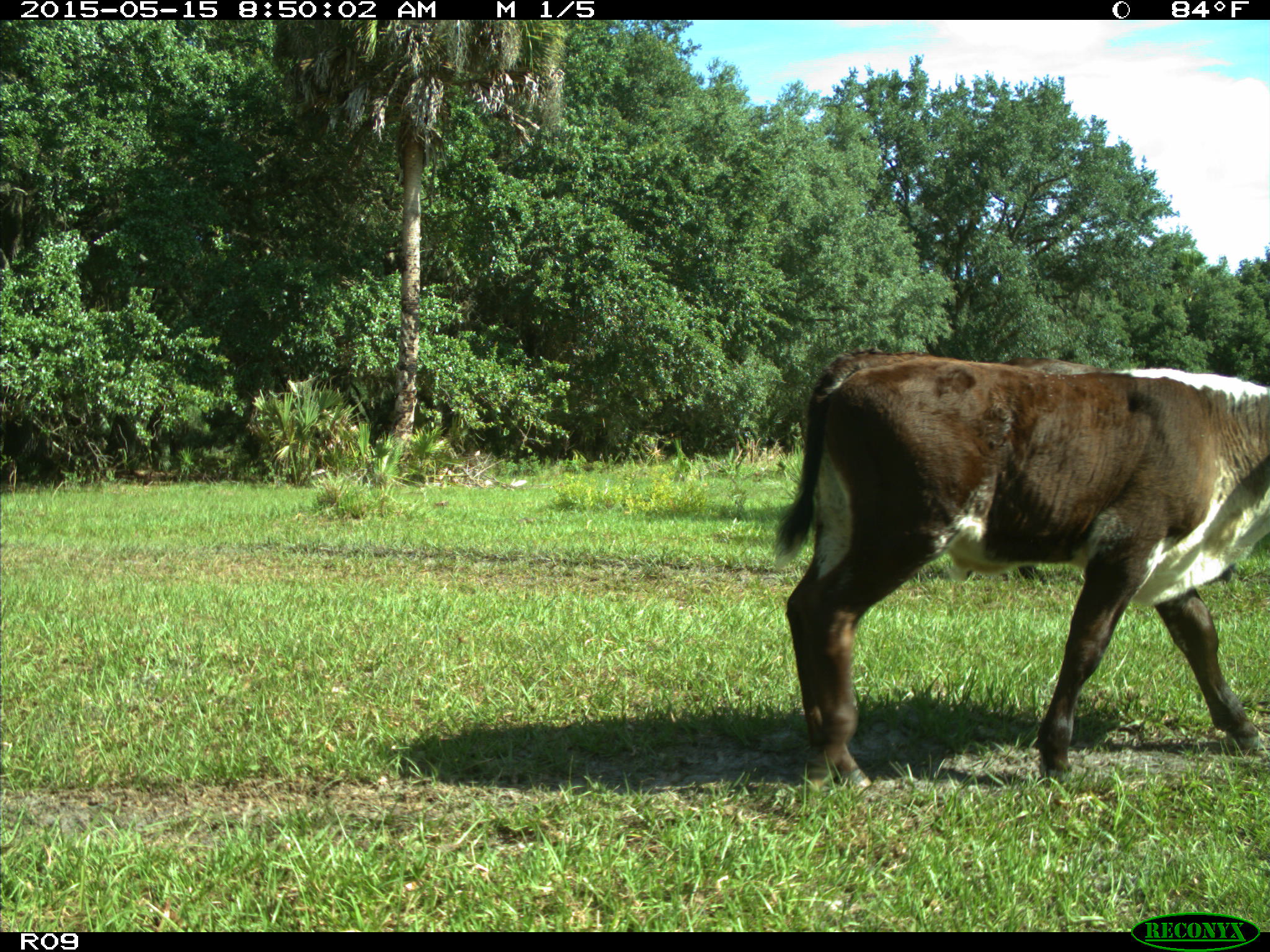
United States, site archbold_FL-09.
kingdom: Animalia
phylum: Chordata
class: Mammalia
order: Artiodactyla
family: Bovidae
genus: Bos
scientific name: Bos taurus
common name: domestic cow